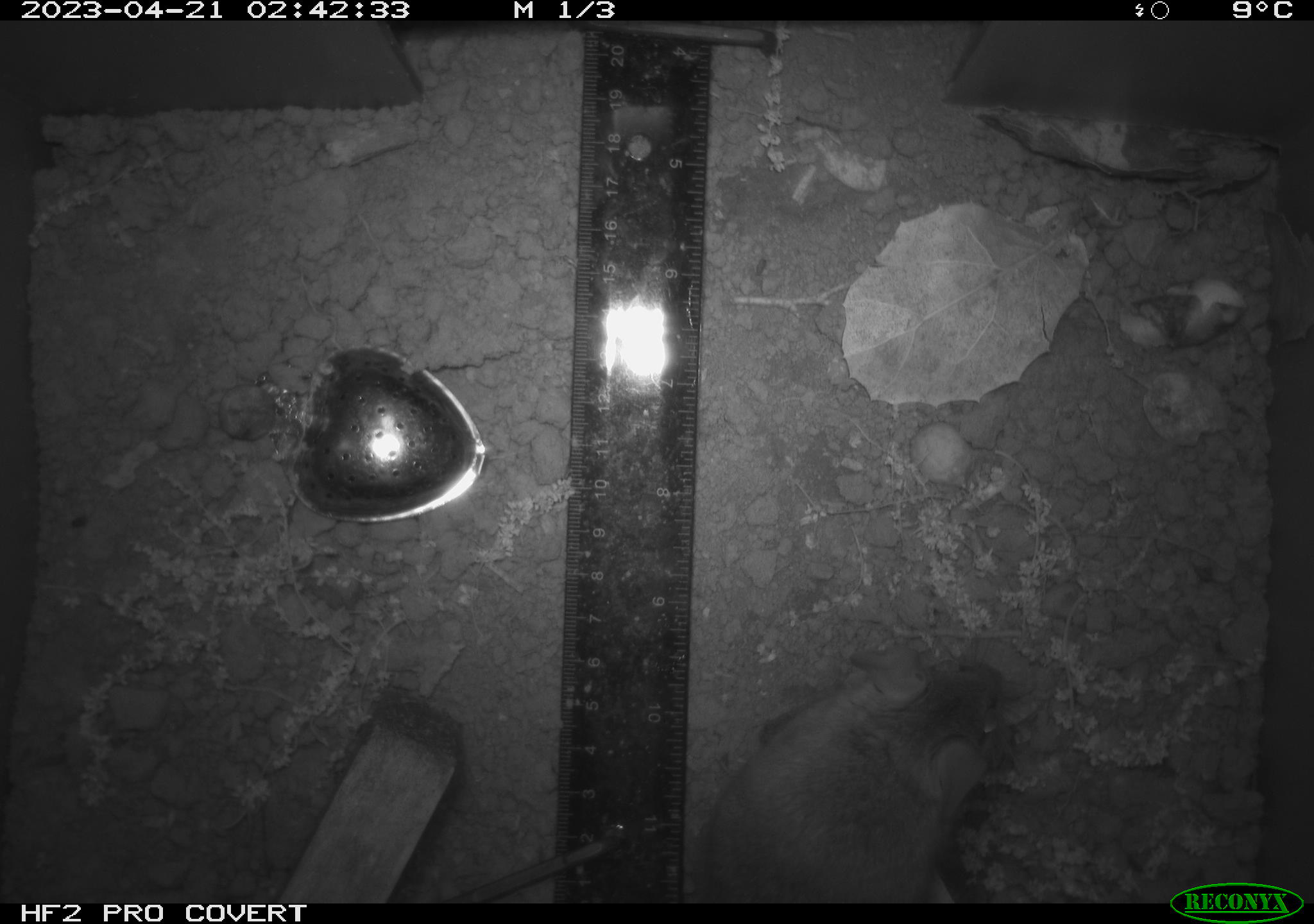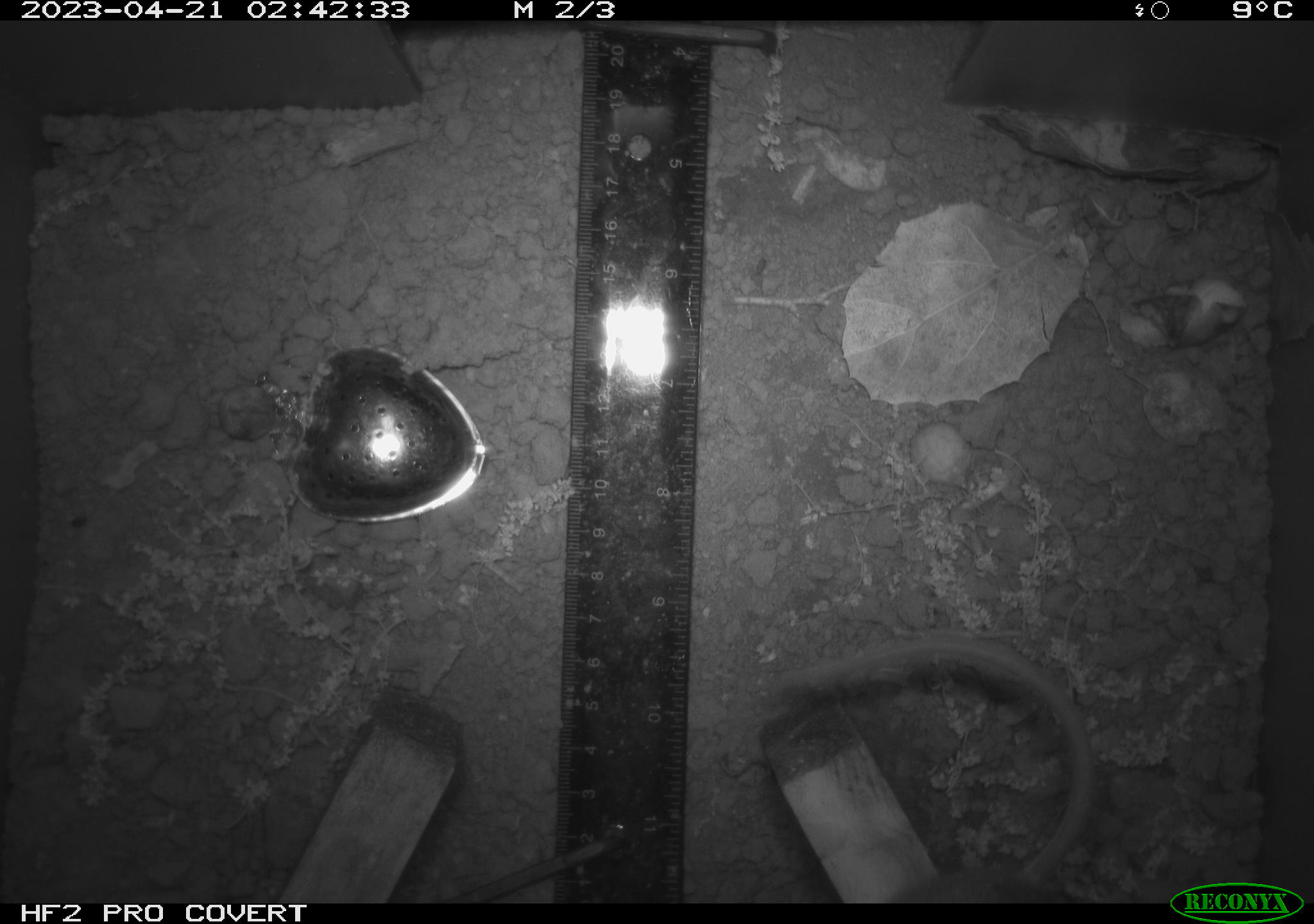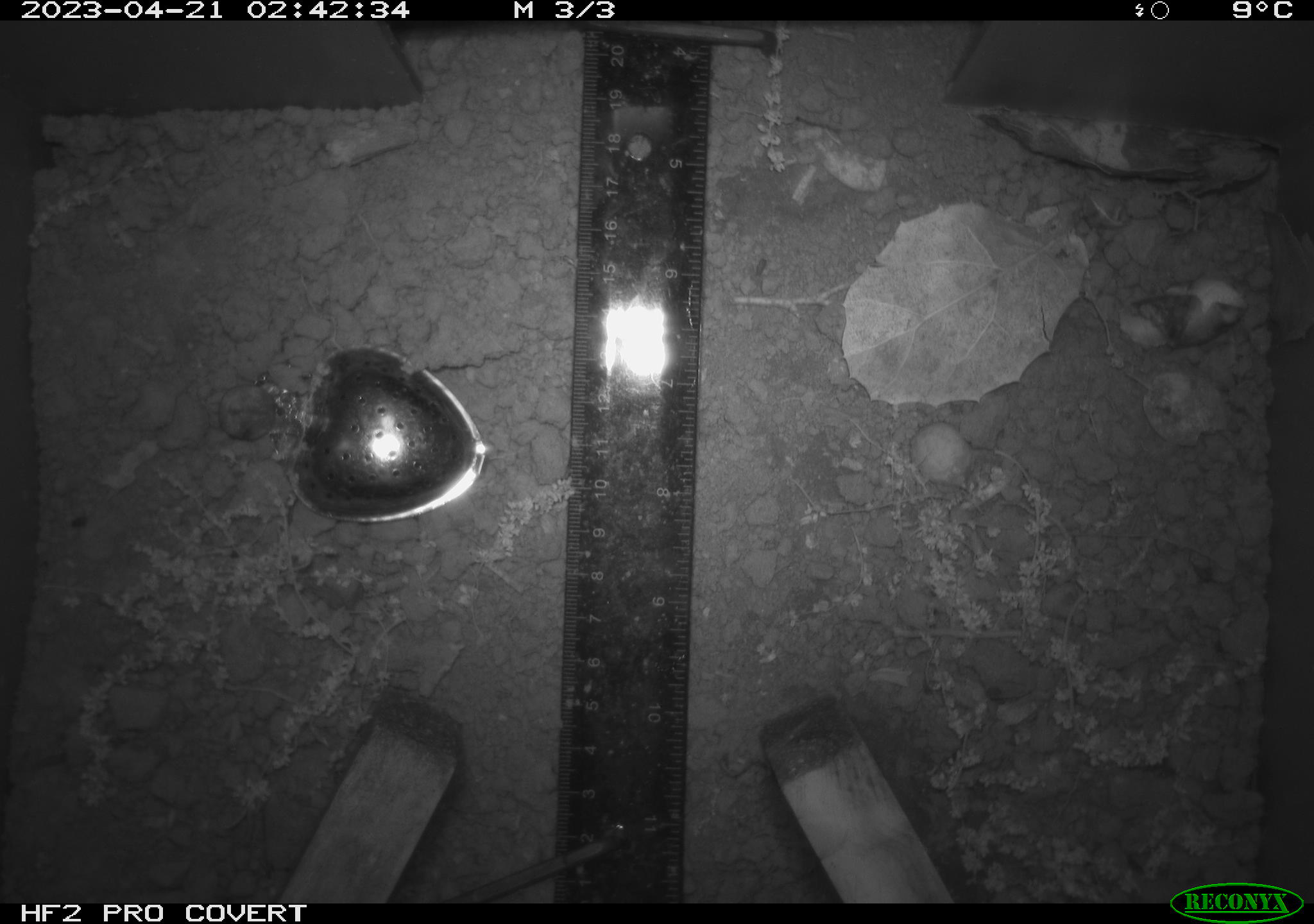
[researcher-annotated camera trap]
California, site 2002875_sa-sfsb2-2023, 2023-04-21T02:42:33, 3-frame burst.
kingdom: Animalia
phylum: Chordata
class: Mammalia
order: Rodentia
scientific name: Rodentia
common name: mouse species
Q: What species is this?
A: Mouse species (Rodentia).